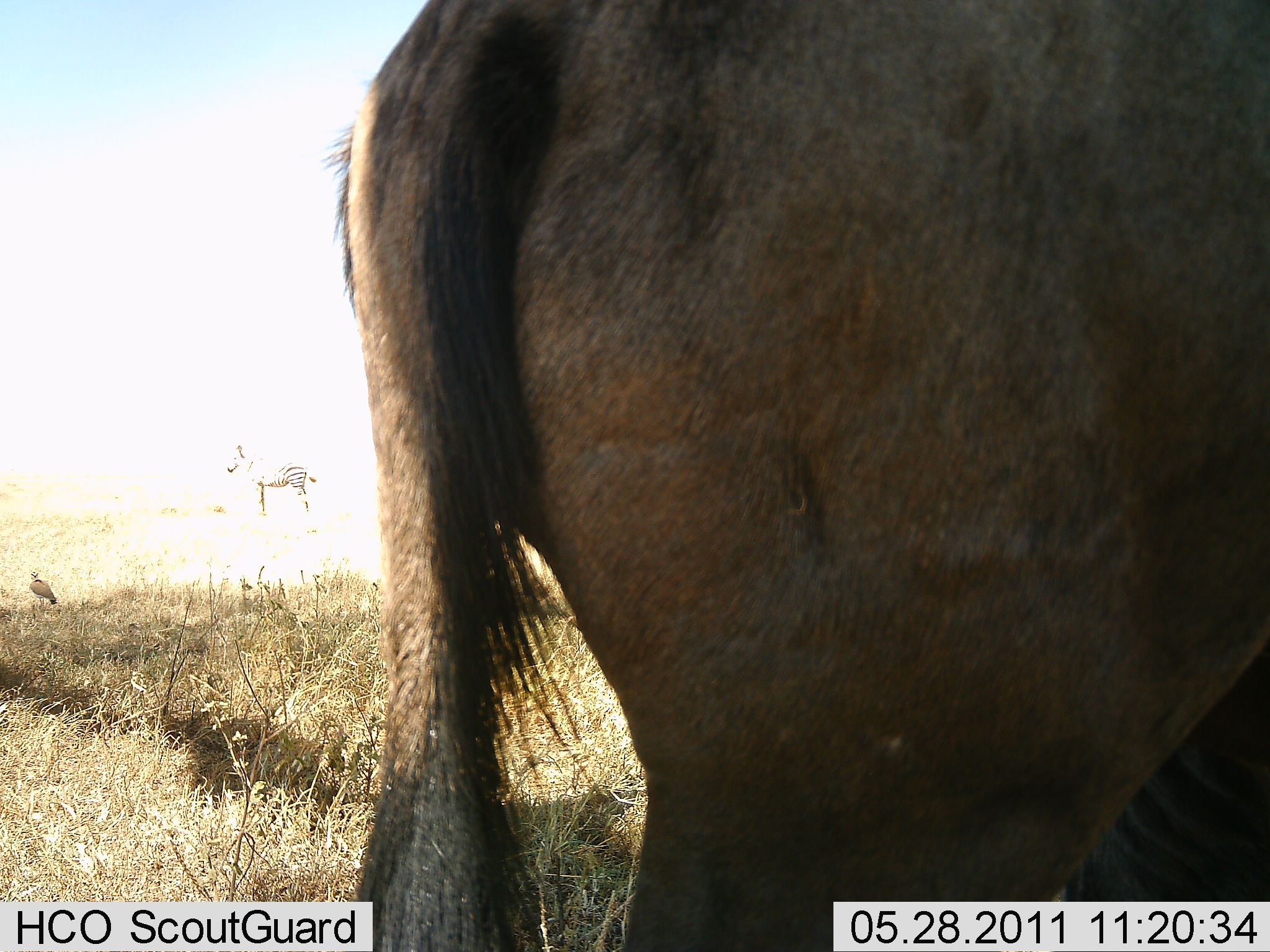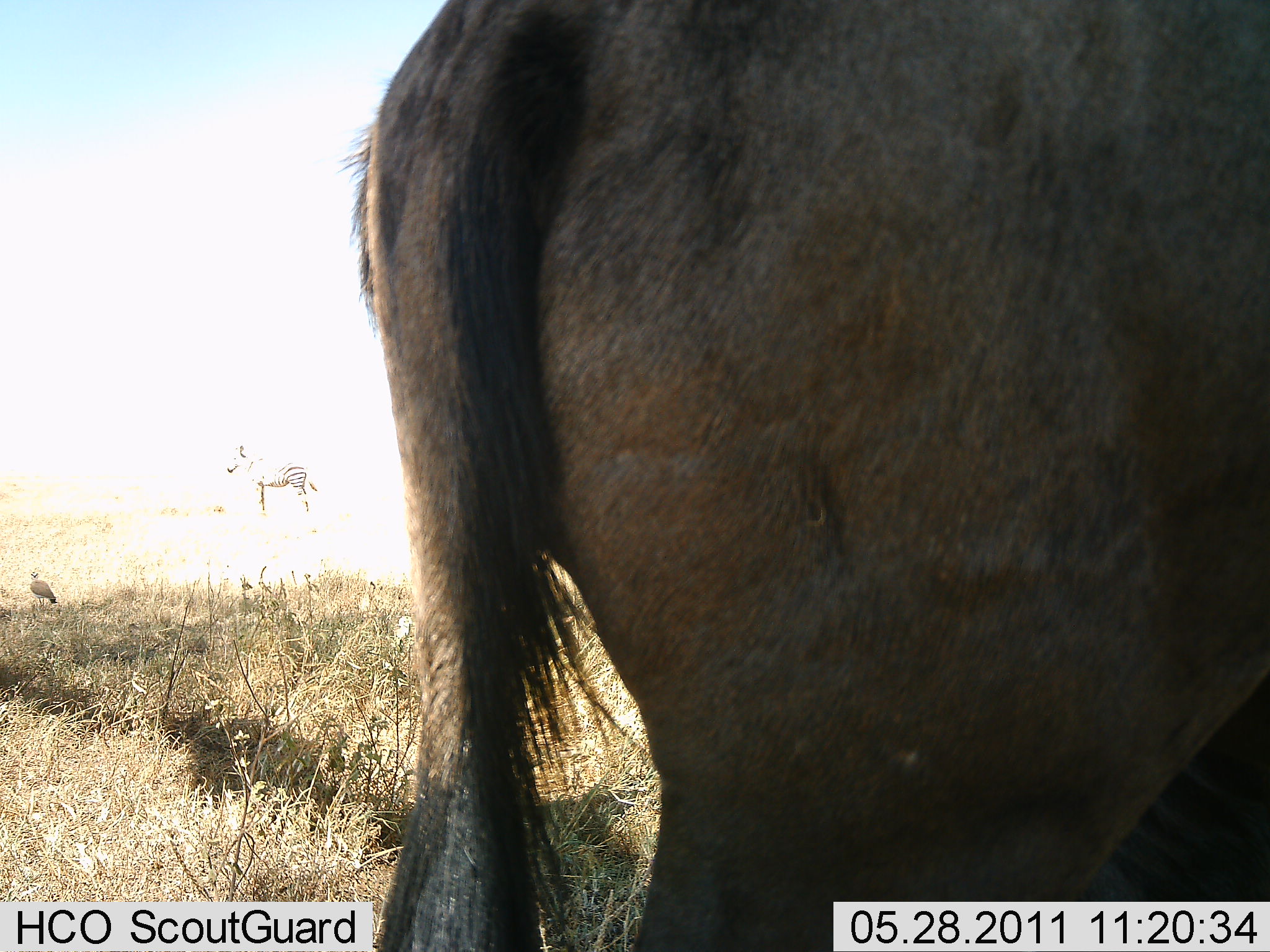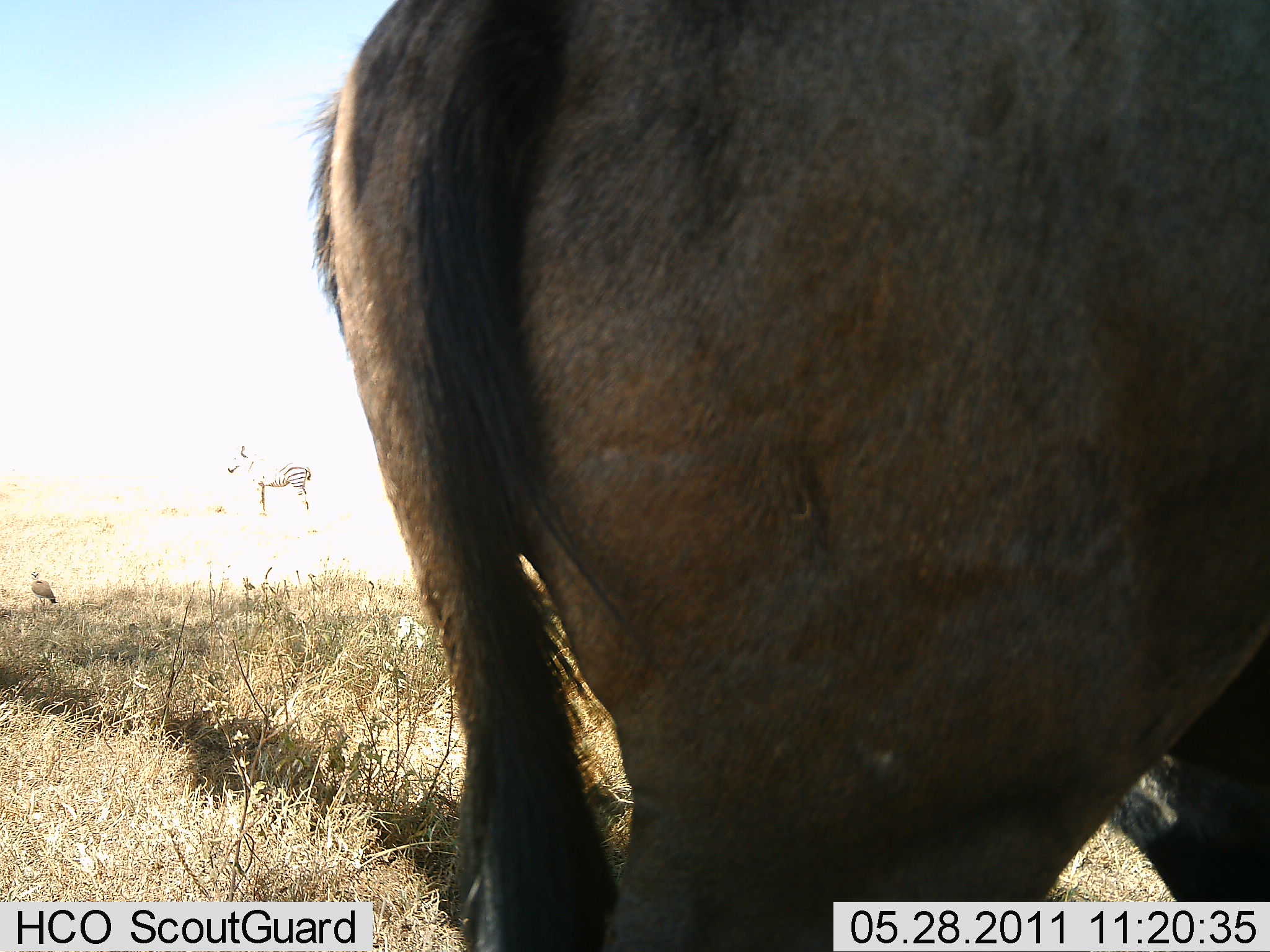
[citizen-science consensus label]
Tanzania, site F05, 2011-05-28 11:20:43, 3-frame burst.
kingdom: Animalia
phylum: Chordata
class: Mammalia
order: Artiodactyla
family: Bovidae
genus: Connochaetes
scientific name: Connochaetes taurinus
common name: blue wildebeest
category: wildebeest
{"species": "wildebeest (blue wildebeest) (Connochaetes taurinus)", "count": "1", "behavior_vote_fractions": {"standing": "85%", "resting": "0%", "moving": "15%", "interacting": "0%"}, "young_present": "0%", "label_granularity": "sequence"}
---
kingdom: Animalia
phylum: Chordata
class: Mammalia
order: Perissodactyla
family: Equidae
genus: Equus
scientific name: Equus quagga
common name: plains zebra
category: zebra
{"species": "zebra (plains zebra) (Equus quagga)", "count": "1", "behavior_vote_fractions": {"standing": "100%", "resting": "0%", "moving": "0%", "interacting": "0%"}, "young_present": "0%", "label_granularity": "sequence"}